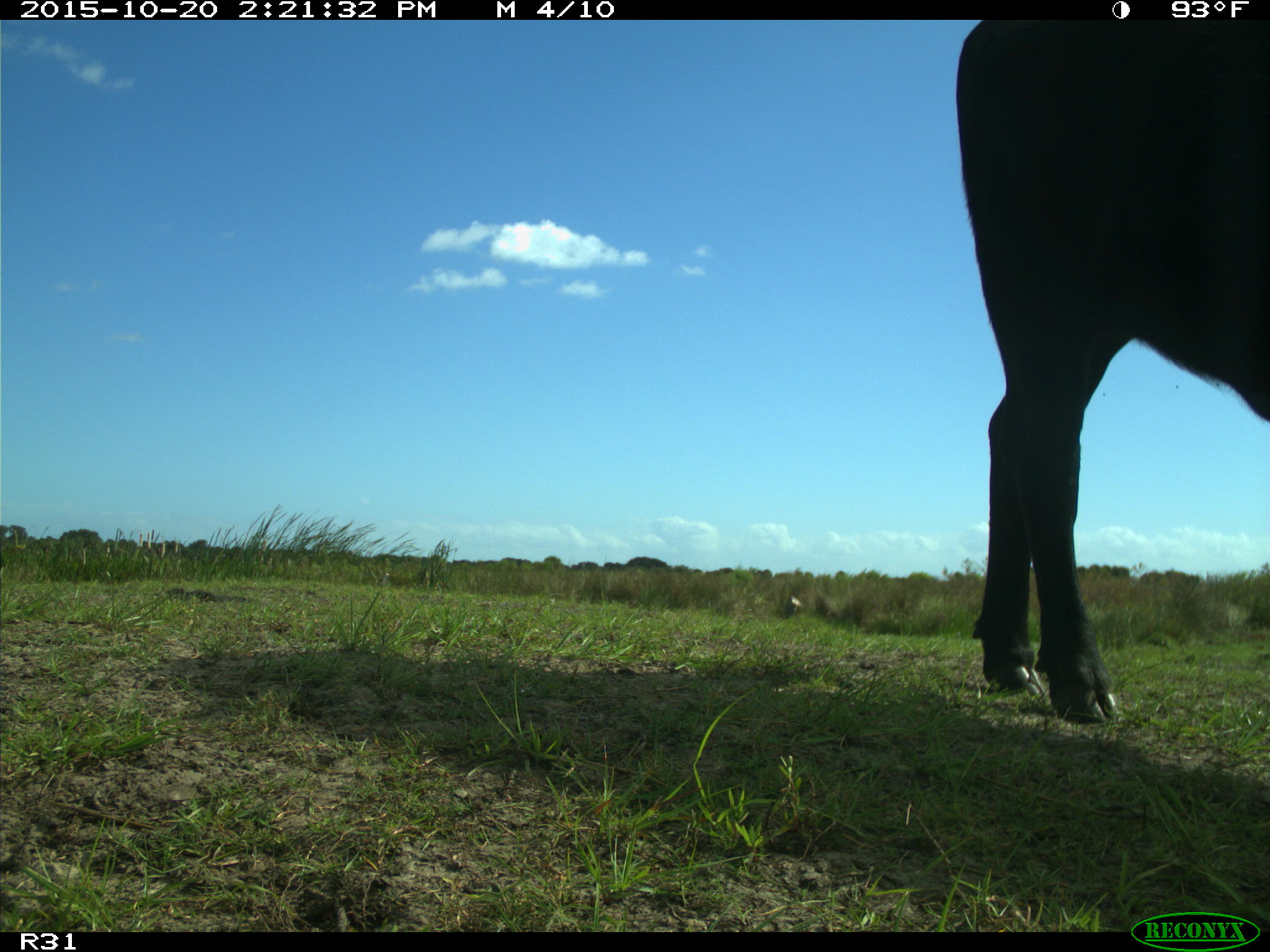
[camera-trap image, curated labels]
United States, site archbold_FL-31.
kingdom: Animalia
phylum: Chordata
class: Mammalia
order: Artiodactyla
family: Bovidae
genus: Bos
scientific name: Bos taurus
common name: domestic cow